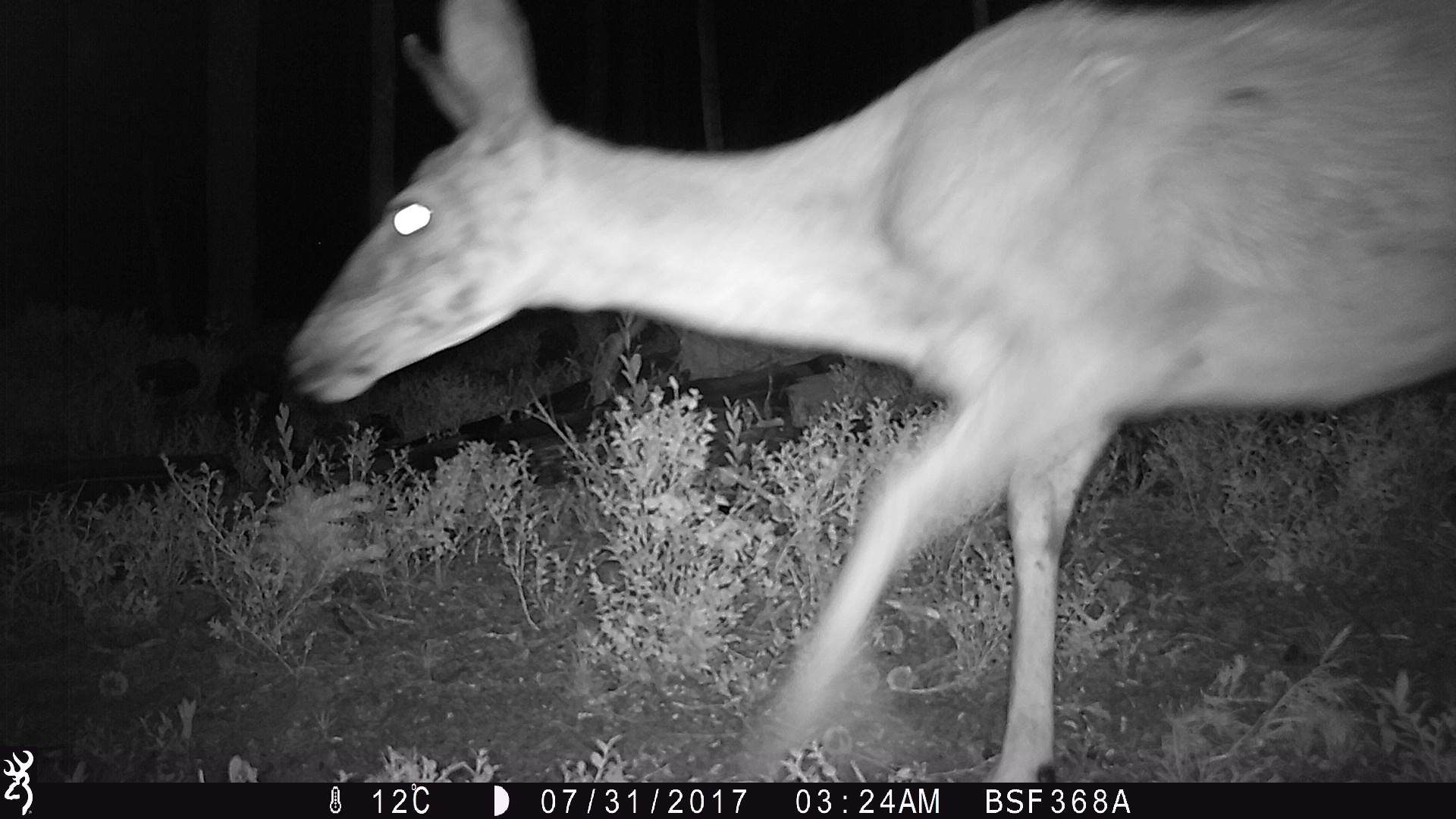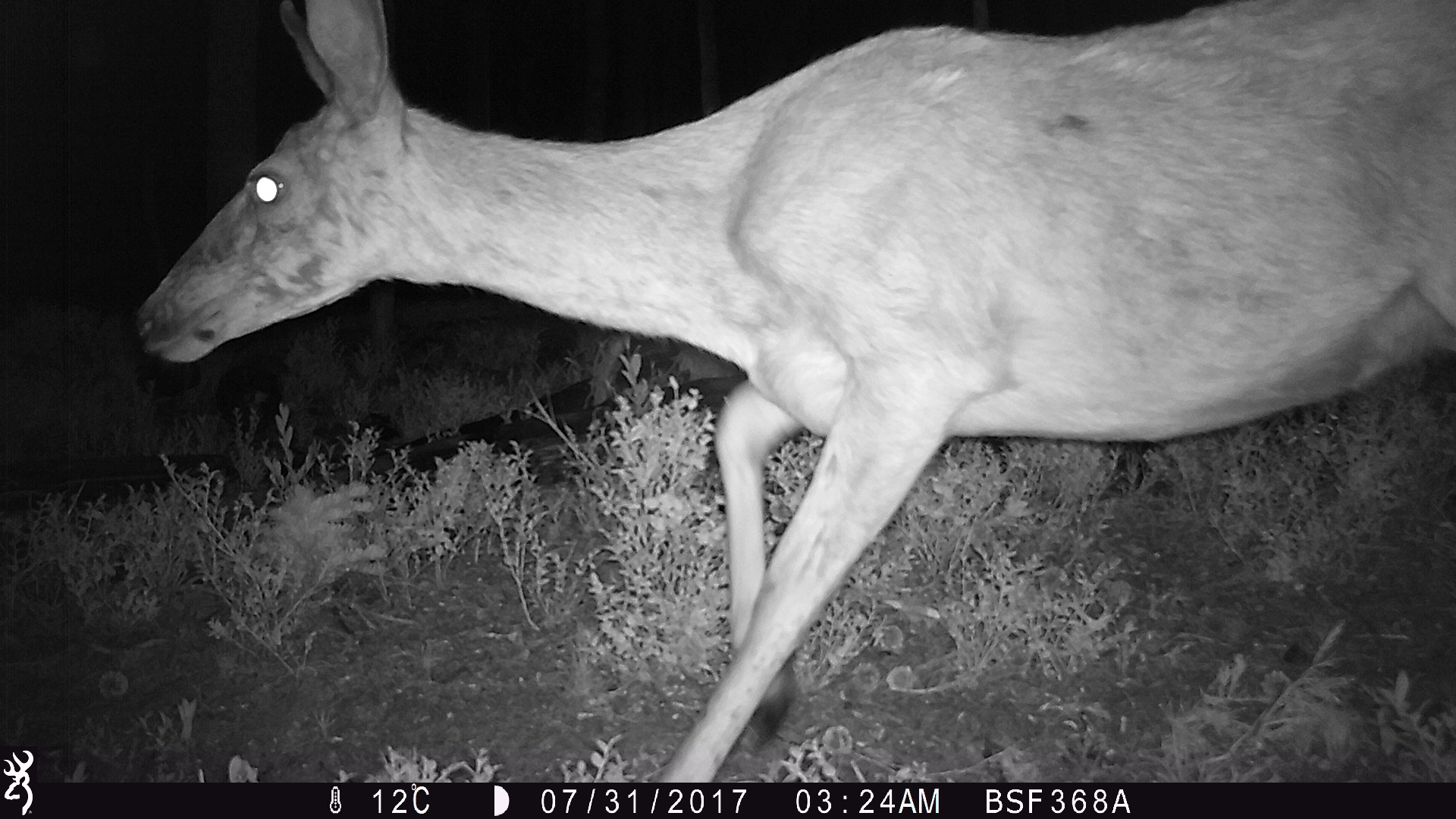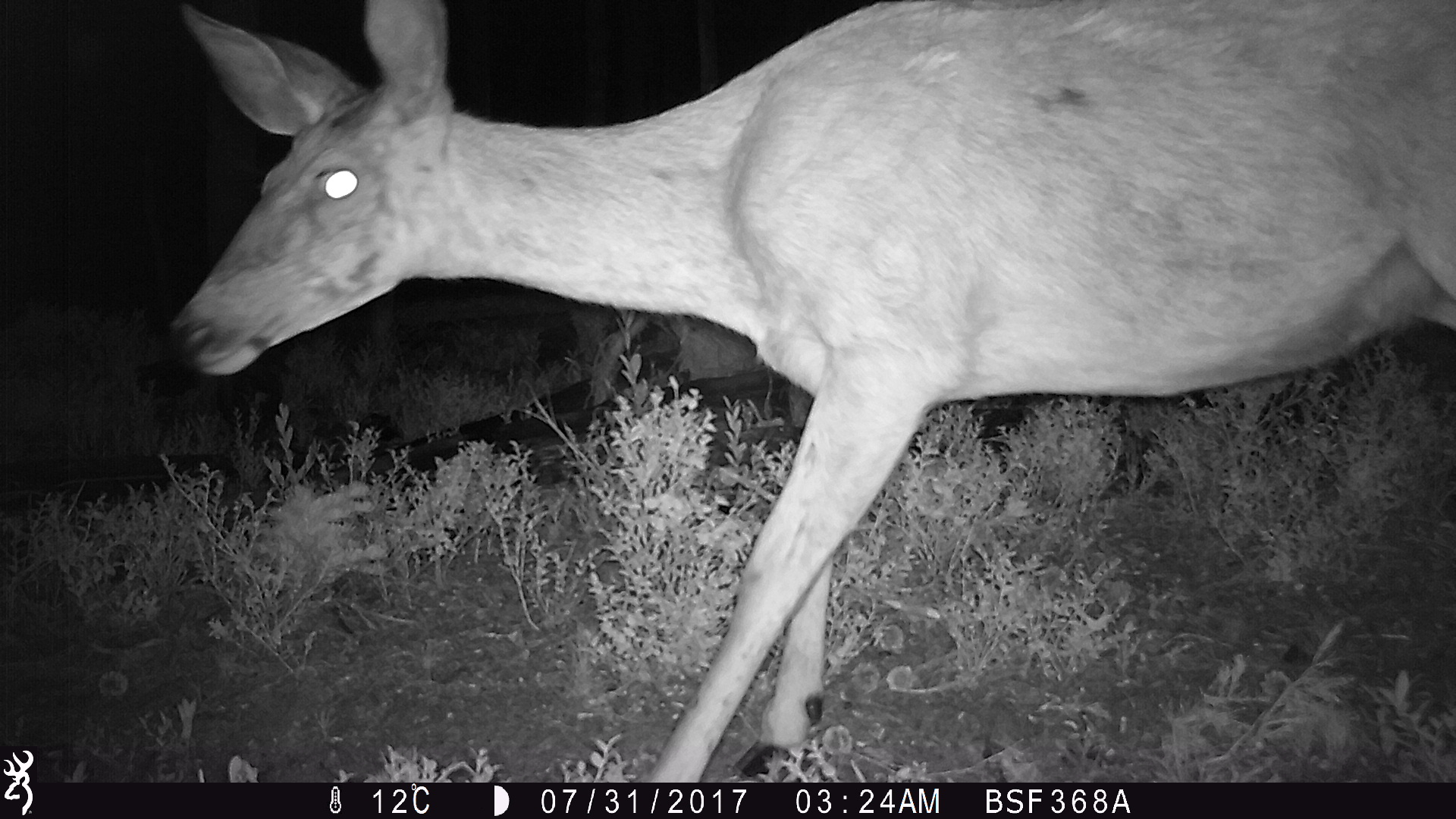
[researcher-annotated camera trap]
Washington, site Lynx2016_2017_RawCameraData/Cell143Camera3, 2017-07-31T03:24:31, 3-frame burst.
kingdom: Animalia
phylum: Chordata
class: Mammalia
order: Artiodactyla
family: Cervidae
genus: Odocoileus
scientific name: Odocoileus hemionus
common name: mule deer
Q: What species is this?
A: Odocoileus hemionus (mule deer).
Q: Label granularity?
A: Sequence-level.